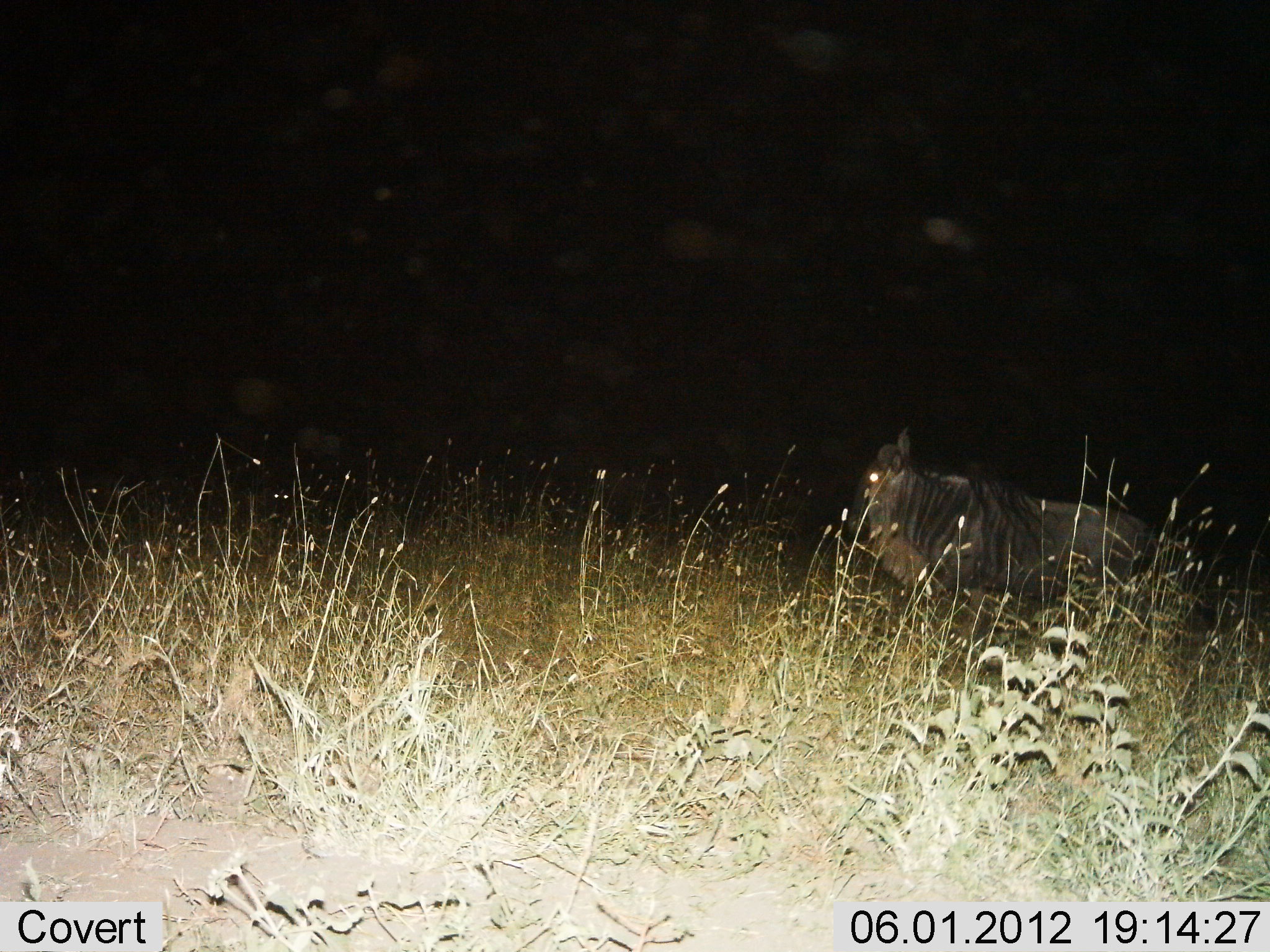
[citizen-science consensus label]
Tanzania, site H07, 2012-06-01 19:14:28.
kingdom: Animalia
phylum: Chordata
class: Mammalia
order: Artiodactyla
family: Bovidae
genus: Connochaetes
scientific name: Connochaetes taurinus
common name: blue wildebeest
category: wildebeest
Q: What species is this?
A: Wildebeest (blue wildebeest) (Connochaetes taurinus).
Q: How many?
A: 1.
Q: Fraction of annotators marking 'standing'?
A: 60%.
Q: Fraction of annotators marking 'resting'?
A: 20%.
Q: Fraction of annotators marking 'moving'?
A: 20%.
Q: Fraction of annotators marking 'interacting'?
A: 0%.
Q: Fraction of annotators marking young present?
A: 0%.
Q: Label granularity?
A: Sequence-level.